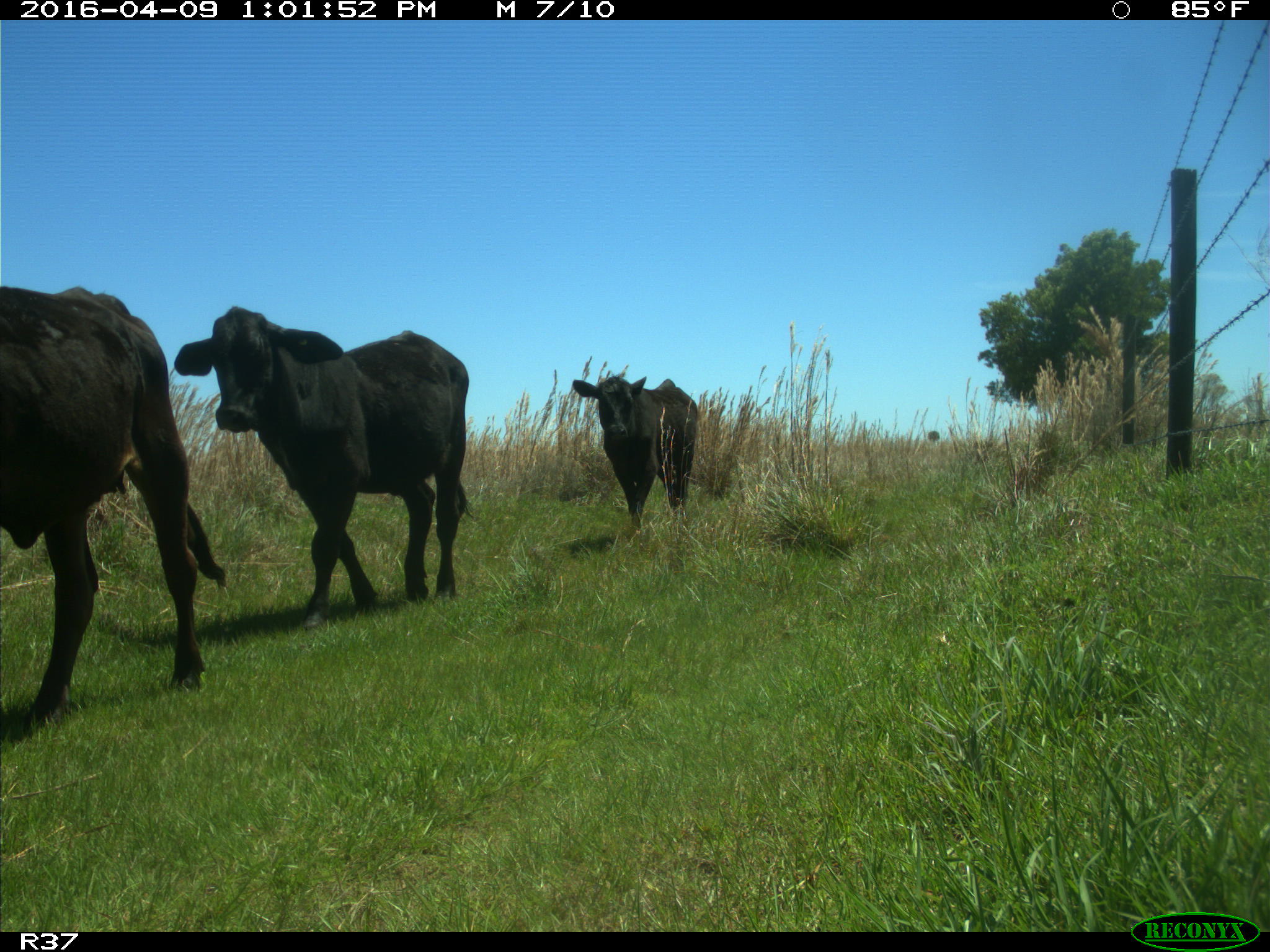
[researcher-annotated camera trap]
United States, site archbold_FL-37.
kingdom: Animalia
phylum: Chordata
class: Mammalia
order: Artiodactyla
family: Bovidae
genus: Bos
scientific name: Bos taurus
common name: domestic cow